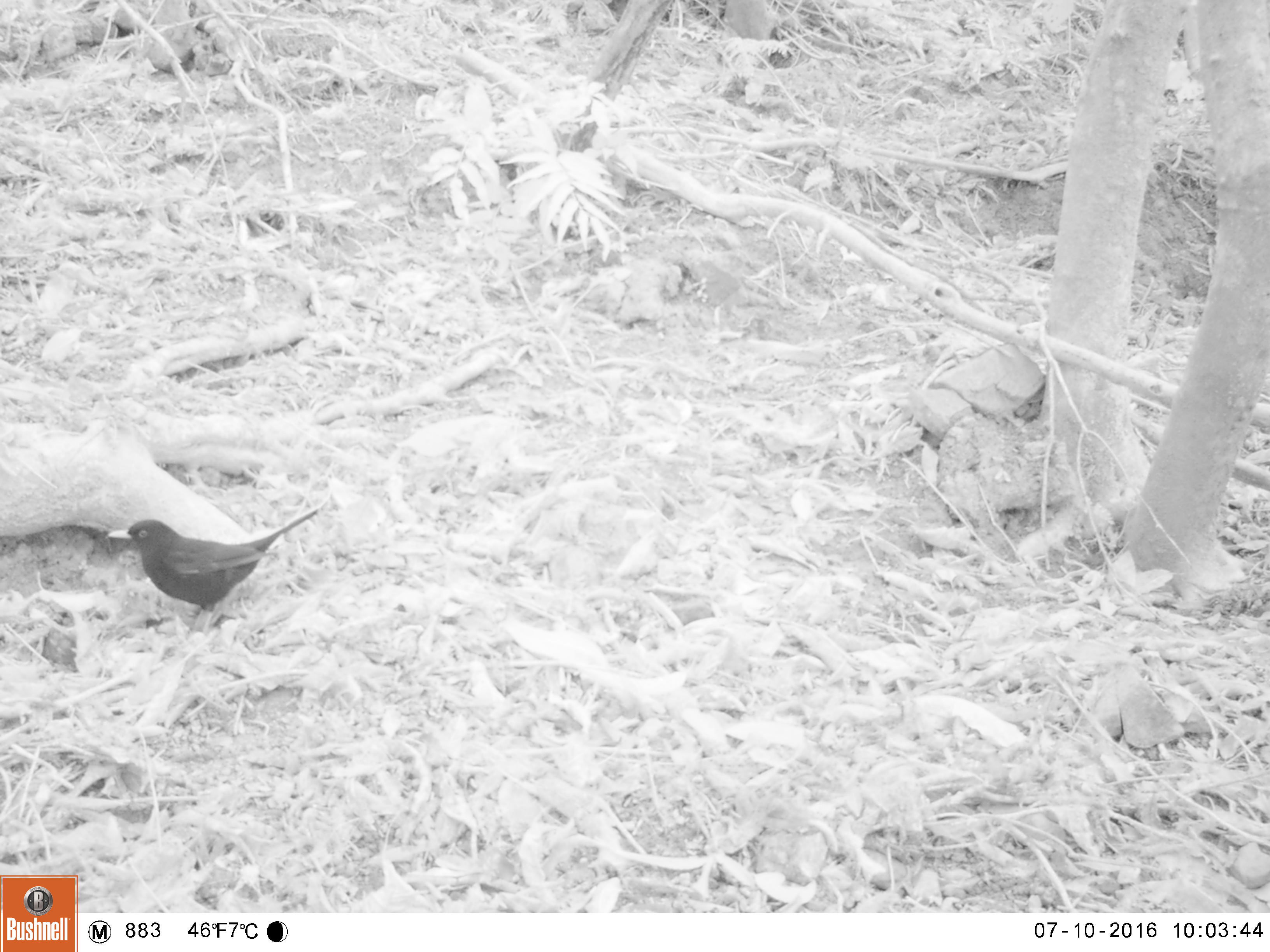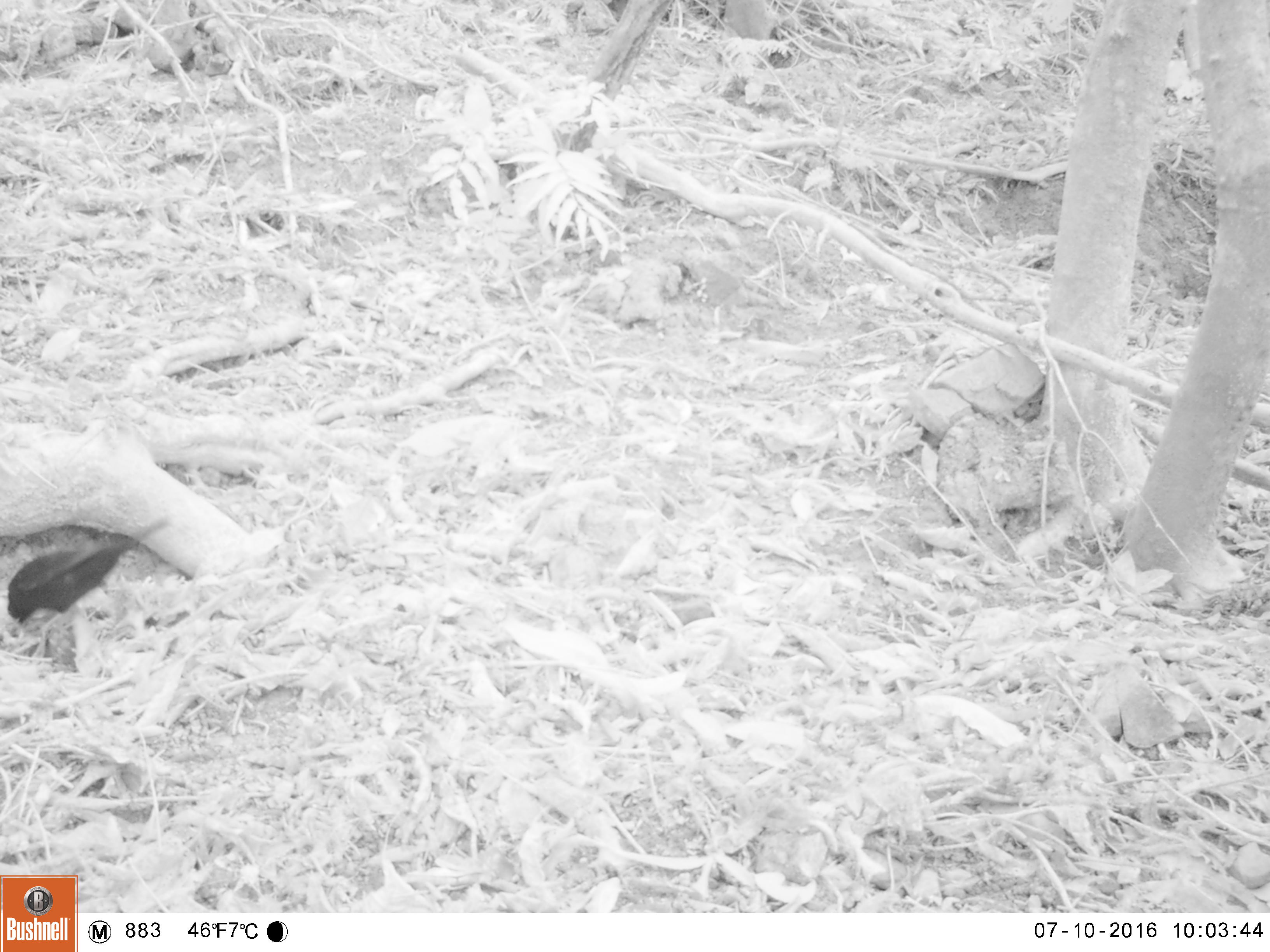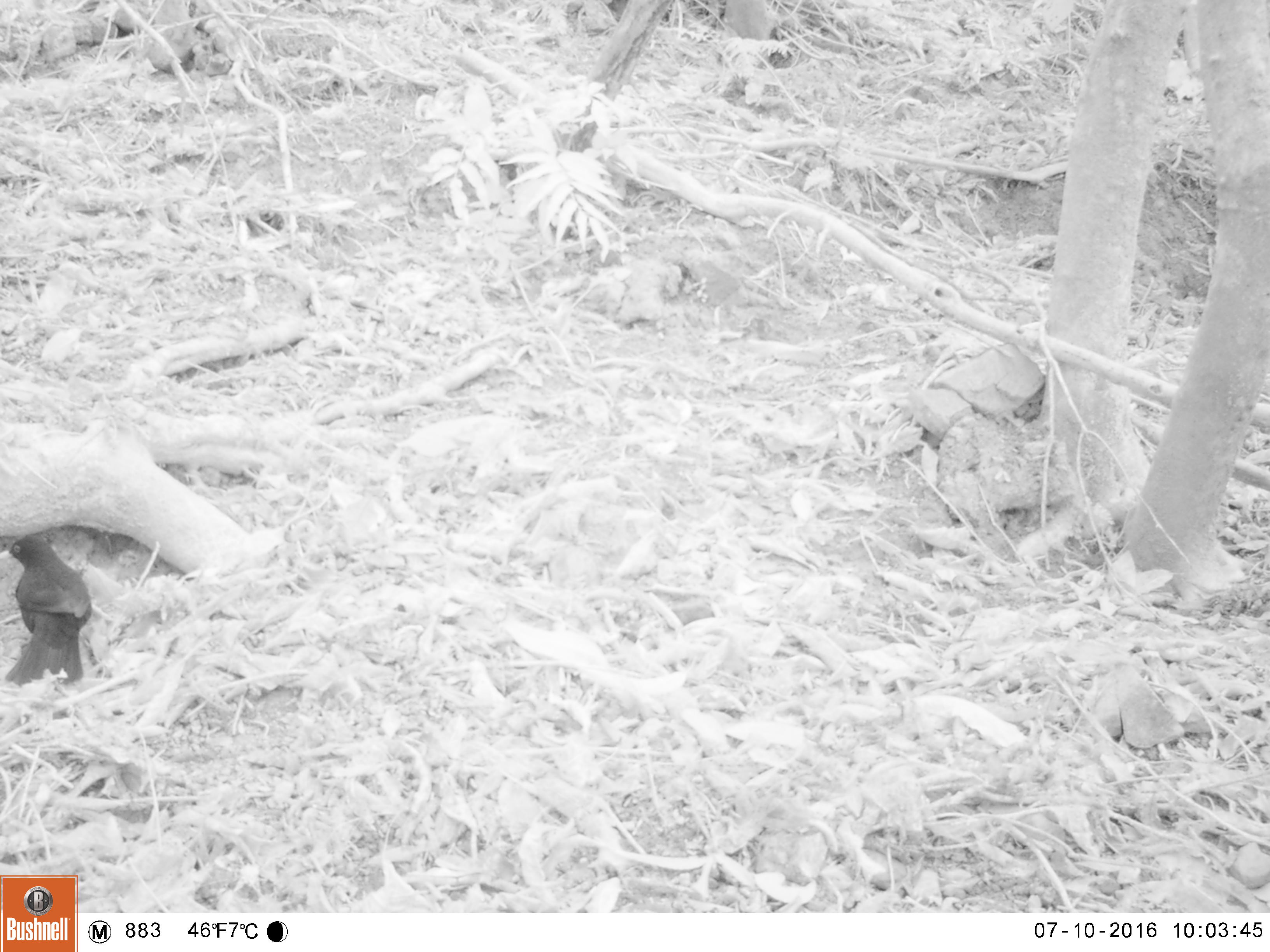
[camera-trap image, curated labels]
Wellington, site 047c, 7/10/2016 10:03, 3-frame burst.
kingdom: Animalia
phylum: Chordata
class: Aves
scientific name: Aves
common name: bird